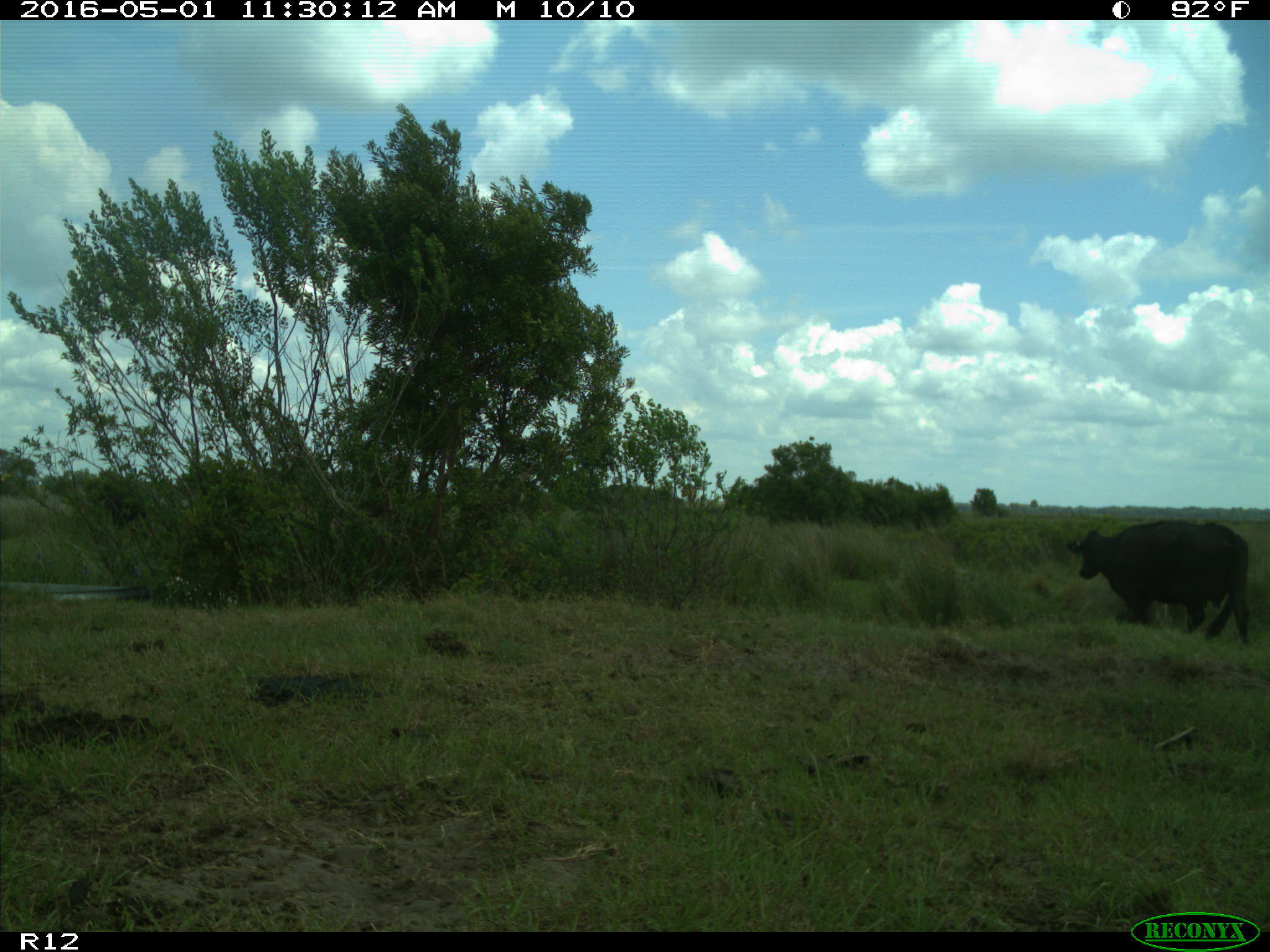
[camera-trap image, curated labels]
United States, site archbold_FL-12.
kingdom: Animalia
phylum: Chordata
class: Mammalia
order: Artiodactyla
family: Bovidae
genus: Bos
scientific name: Bos taurus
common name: domestic cow